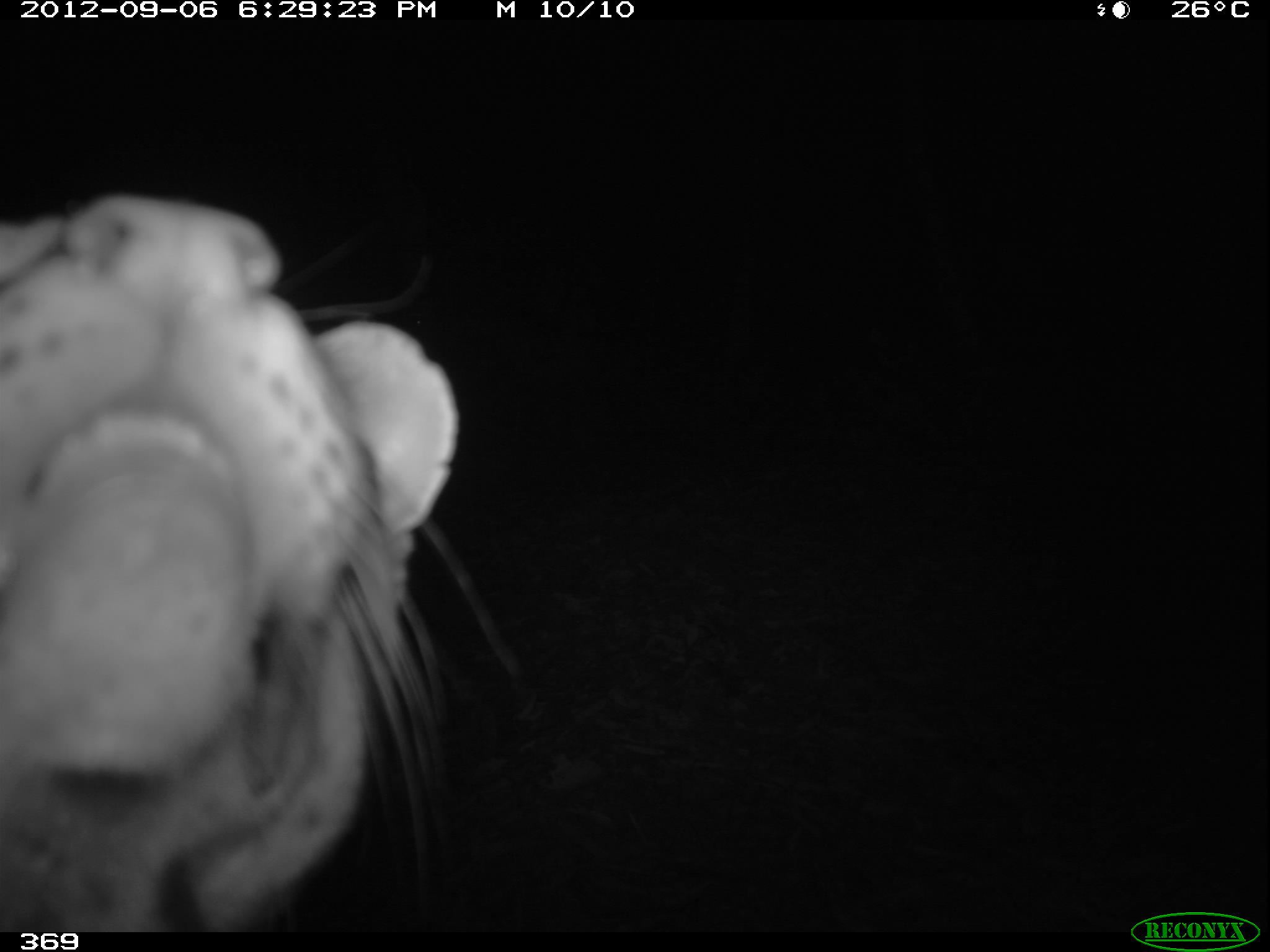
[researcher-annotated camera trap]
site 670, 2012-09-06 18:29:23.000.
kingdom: Animalia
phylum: Chordata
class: Mammalia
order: Carnivora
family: Felidae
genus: Leopardus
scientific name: Leopardus pardalis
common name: ocelot